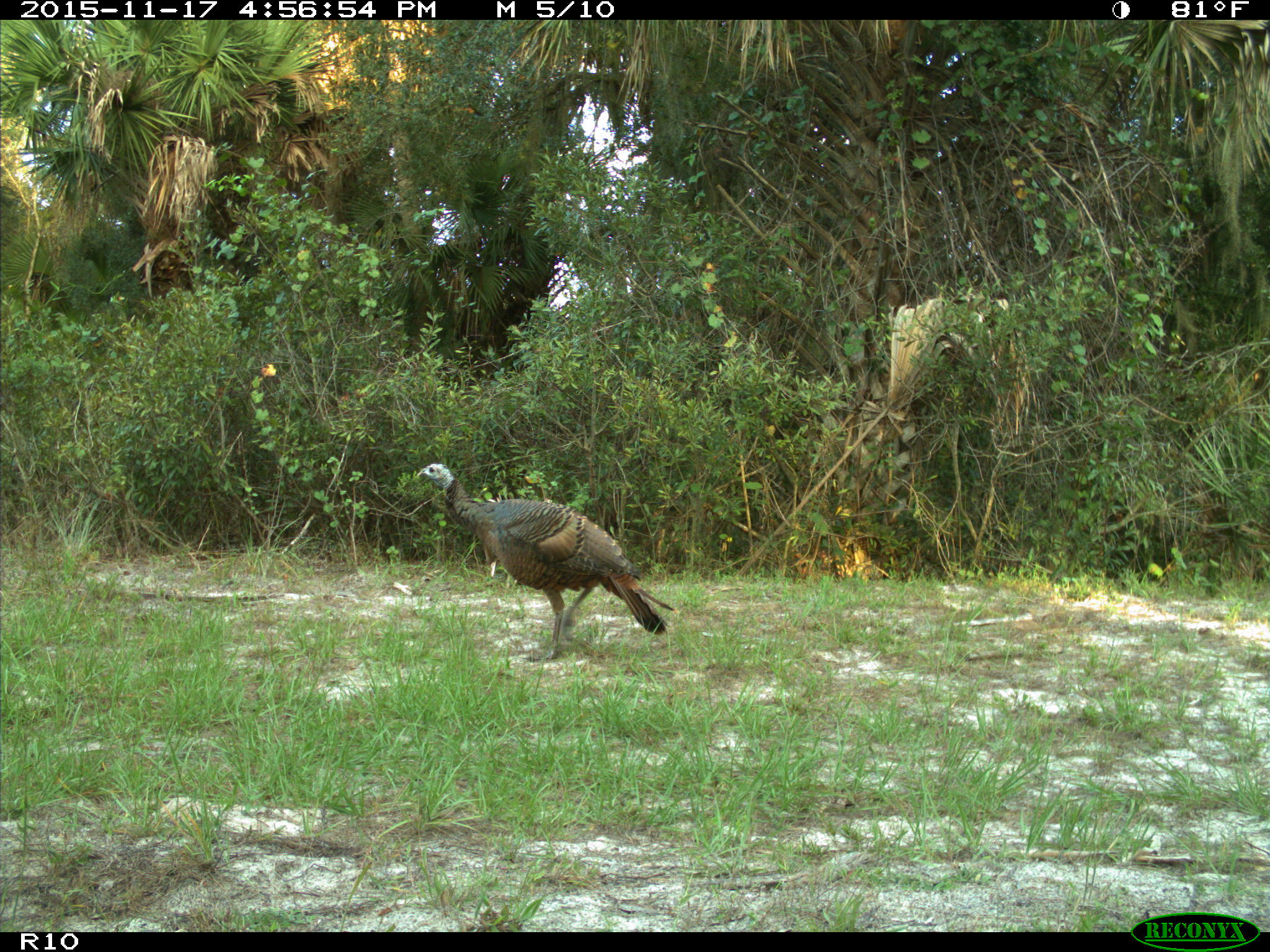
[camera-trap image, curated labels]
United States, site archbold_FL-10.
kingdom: Animalia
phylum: Chordata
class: Aves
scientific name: Aves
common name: birds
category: unidentified bird